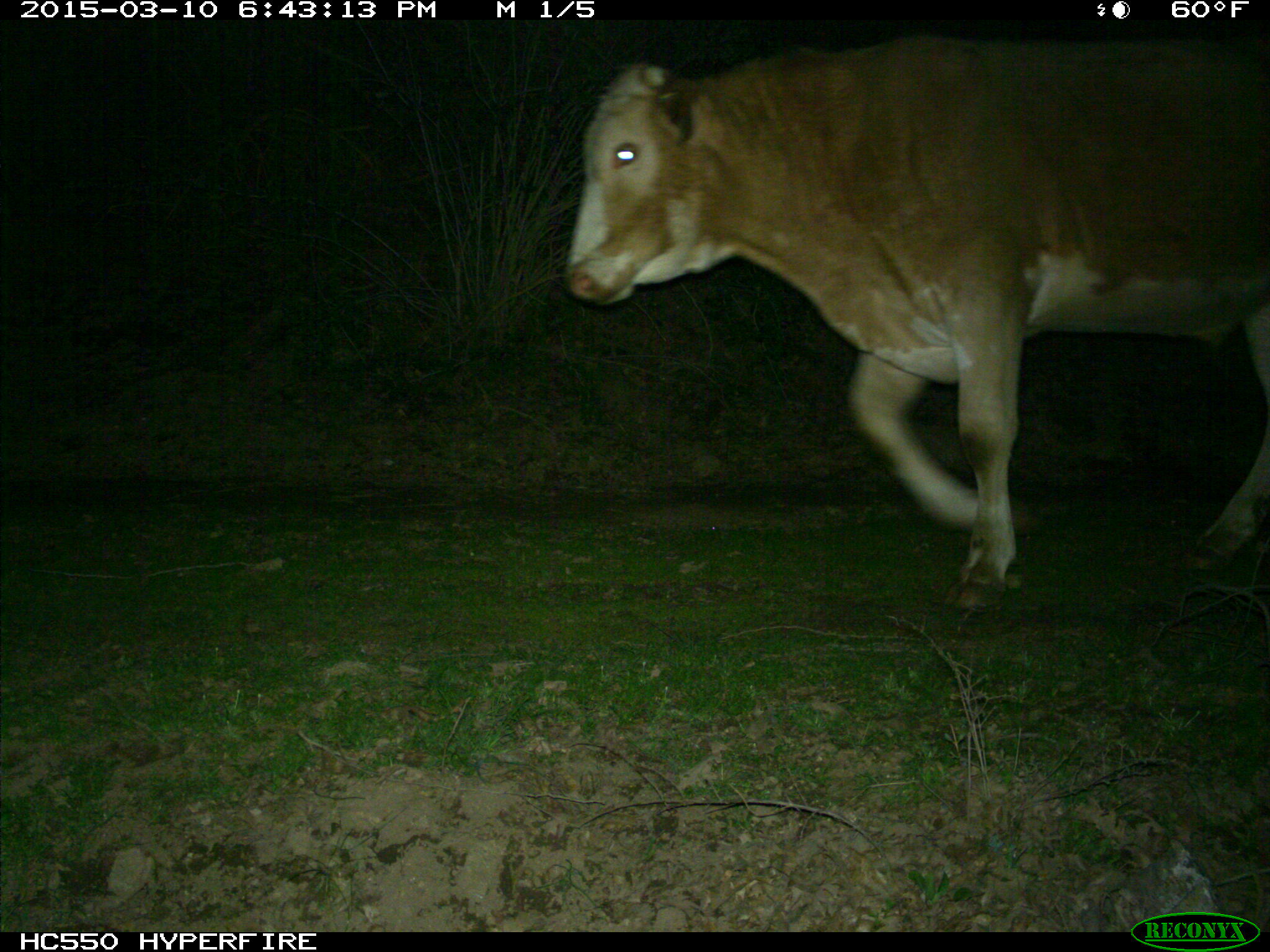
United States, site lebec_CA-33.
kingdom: Animalia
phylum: Chordata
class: Mammalia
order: Artiodactyla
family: Bovidae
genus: Bos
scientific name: Bos taurus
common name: domestic cow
Bos taurus (domestic cow).